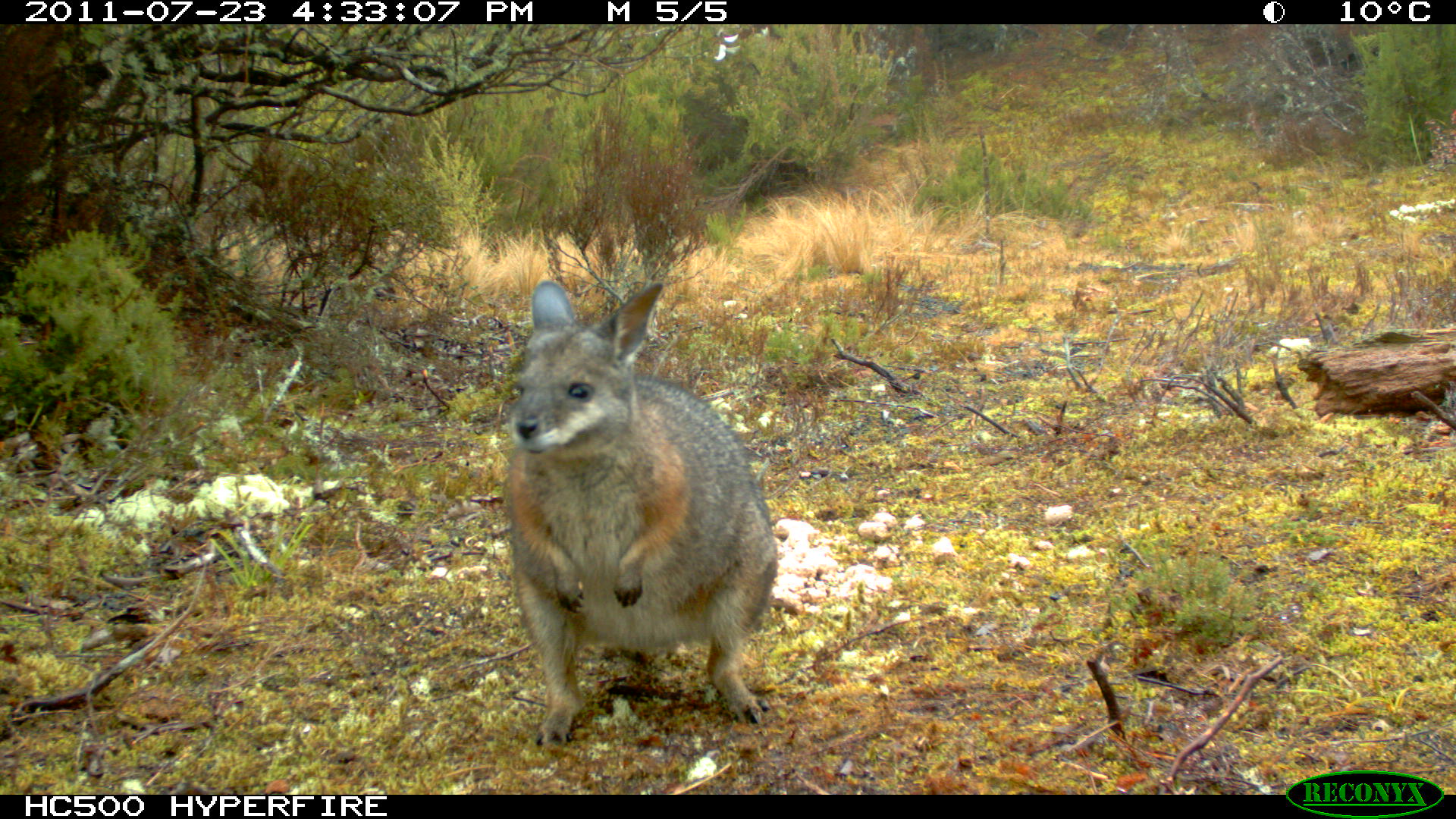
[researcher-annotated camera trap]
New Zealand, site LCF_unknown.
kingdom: Animalia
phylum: Chordata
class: Mammalia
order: Diprotodontia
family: Macropodidae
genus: Notamacropus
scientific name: Notamacropus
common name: wallaby